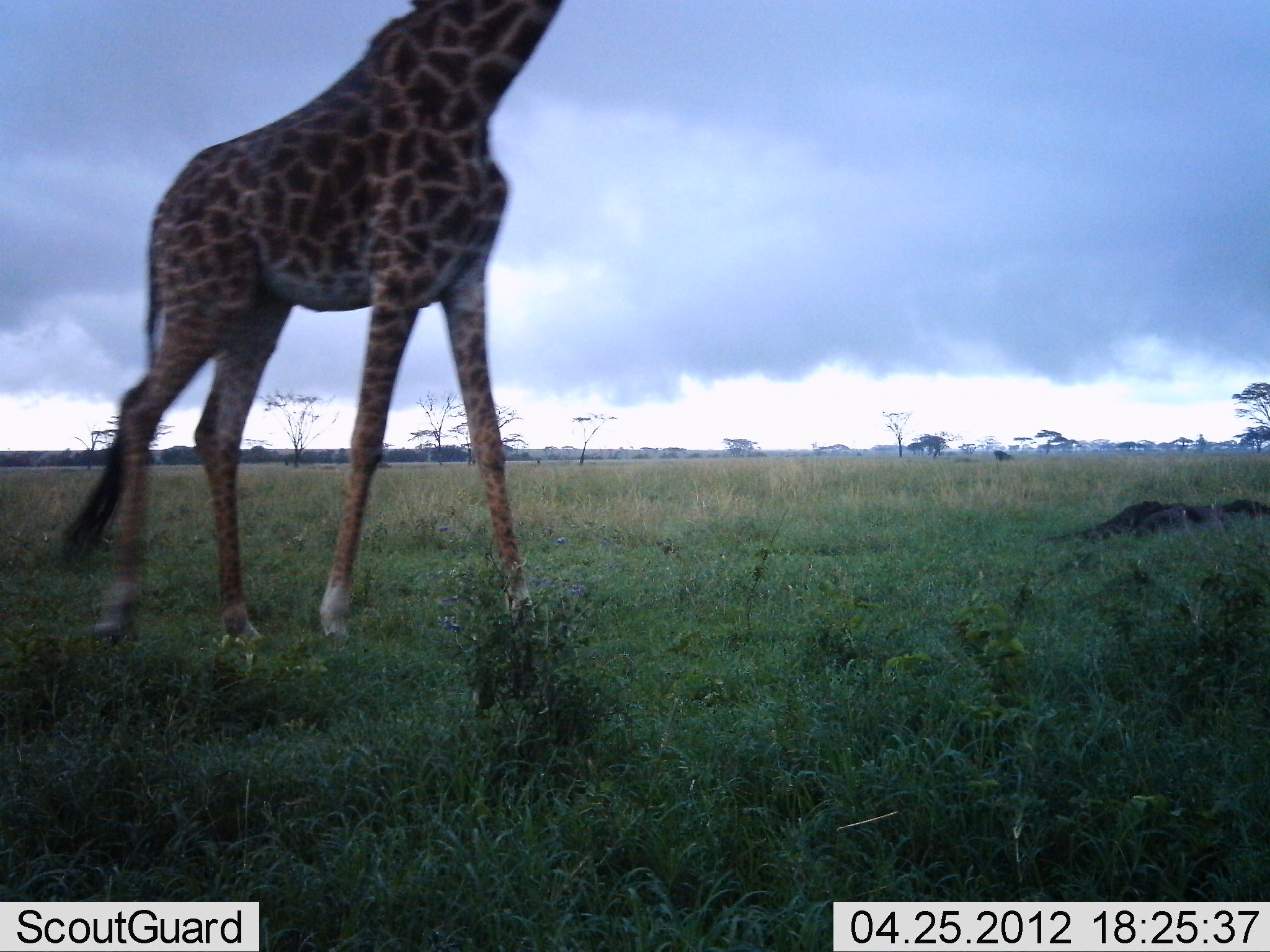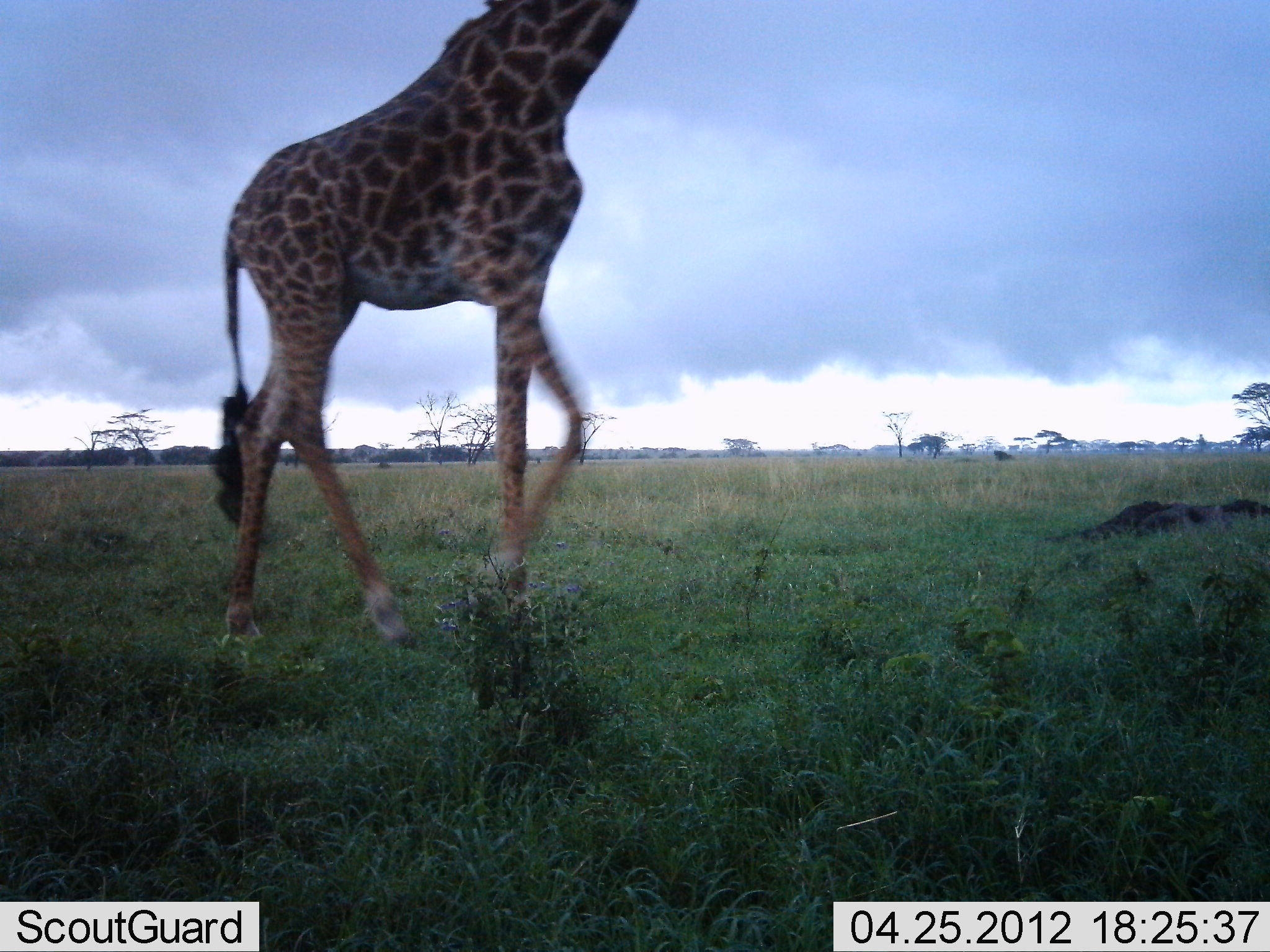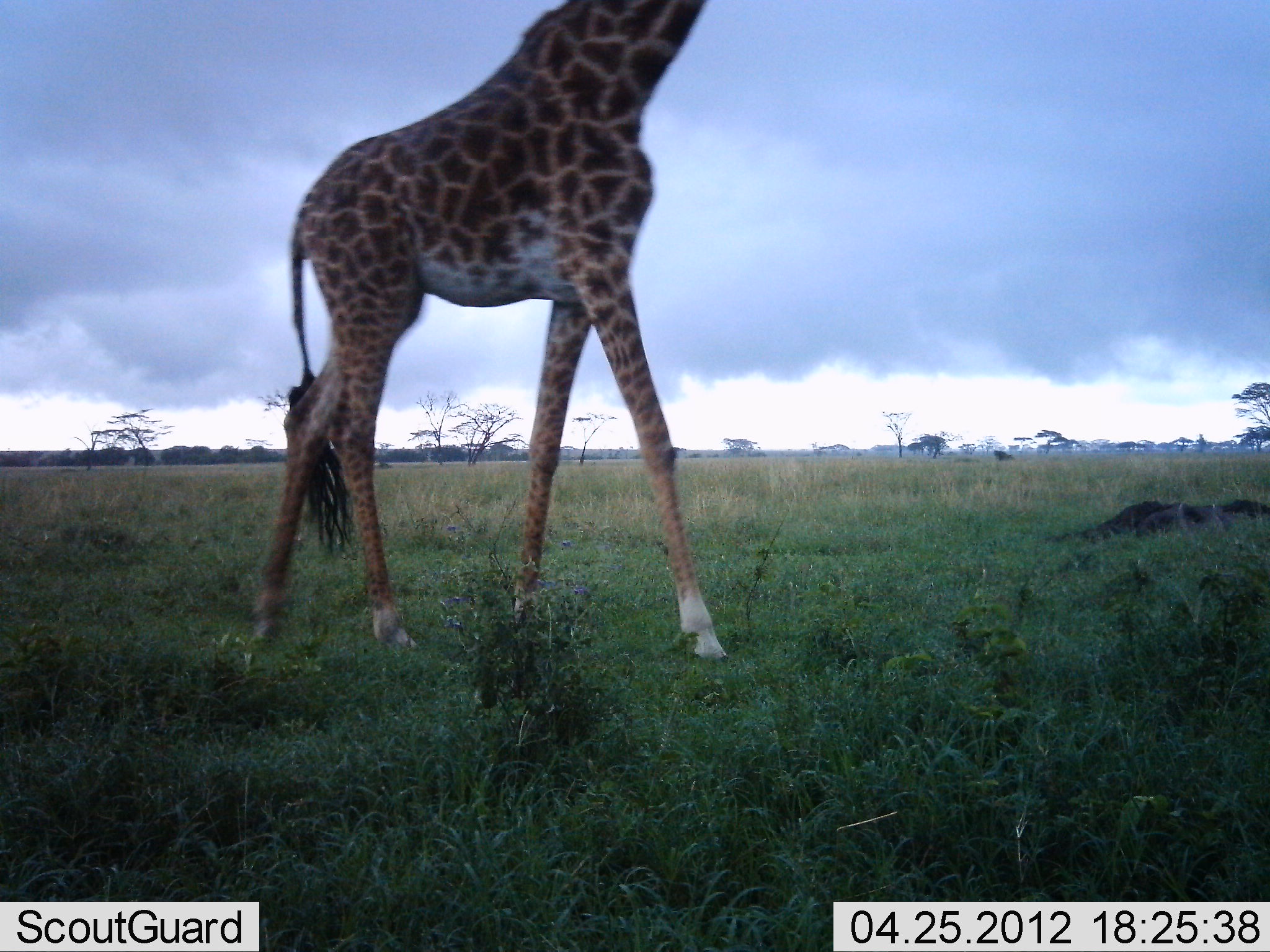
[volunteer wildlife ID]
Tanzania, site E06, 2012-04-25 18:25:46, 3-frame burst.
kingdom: Animalia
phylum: Chordata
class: Mammalia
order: Artiodactyla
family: Giraffidae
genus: Giraffa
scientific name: Giraffa camelopardalis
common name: giraffe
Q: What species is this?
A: Giraffe (Giraffa camelopardalis).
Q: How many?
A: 1.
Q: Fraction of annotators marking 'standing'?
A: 0%.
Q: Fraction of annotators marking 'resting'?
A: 0%.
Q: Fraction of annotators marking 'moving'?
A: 100%.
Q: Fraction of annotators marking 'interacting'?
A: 0%.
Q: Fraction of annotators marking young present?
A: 0%.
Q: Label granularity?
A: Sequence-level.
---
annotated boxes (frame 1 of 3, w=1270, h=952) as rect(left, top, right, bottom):
animal: rect(60, 2, 571, 650)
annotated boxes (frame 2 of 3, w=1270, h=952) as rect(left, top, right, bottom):
animal: rect(213, 2, 643, 652)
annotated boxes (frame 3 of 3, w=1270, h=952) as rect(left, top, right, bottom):
animal: rect(249, 0, 731, 667)